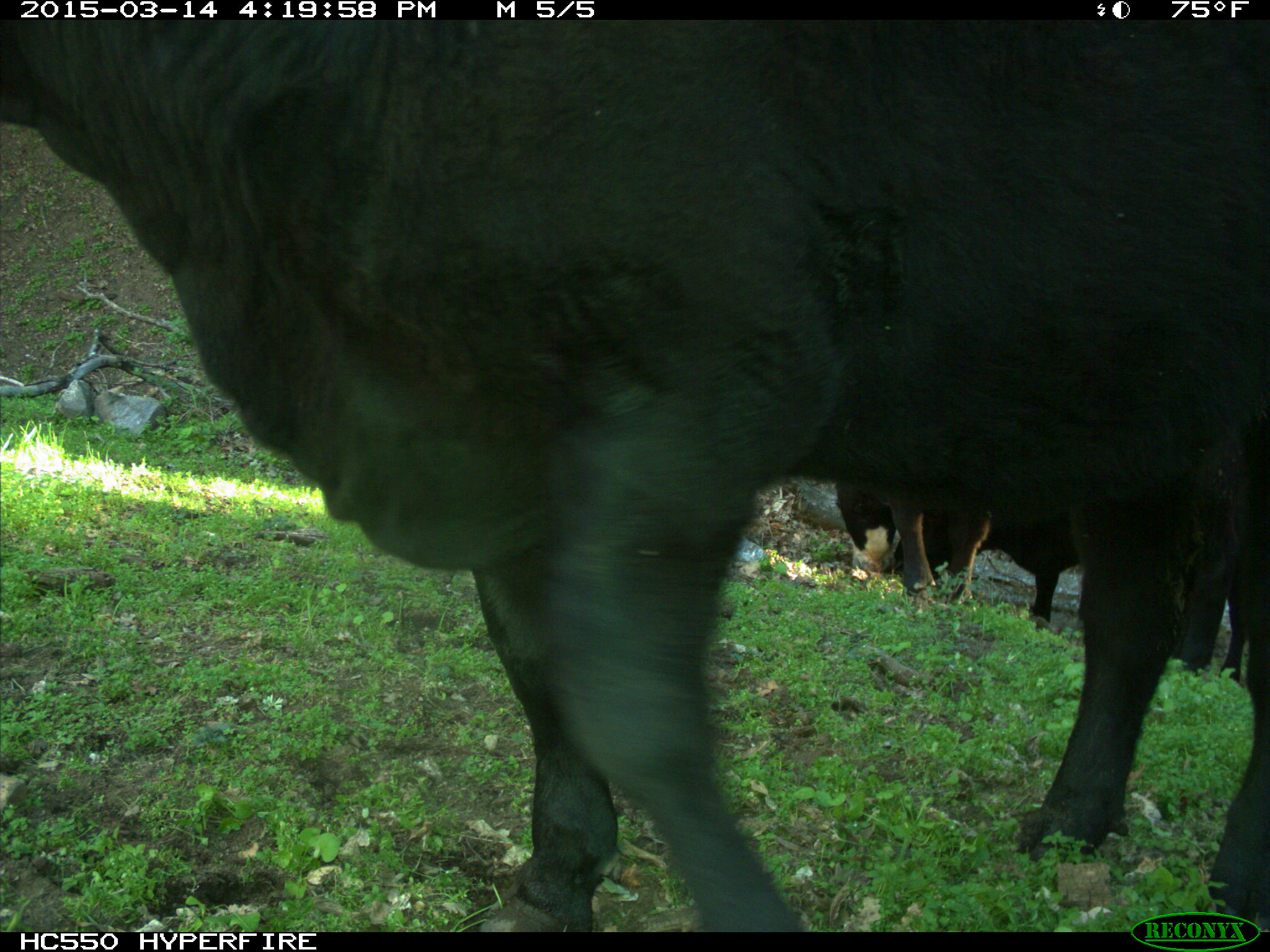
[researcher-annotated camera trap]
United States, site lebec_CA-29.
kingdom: Animalia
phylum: Chordata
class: Mammalia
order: Artiodactyla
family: Bovidae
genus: Bos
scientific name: Bos taurus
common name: domestic cow